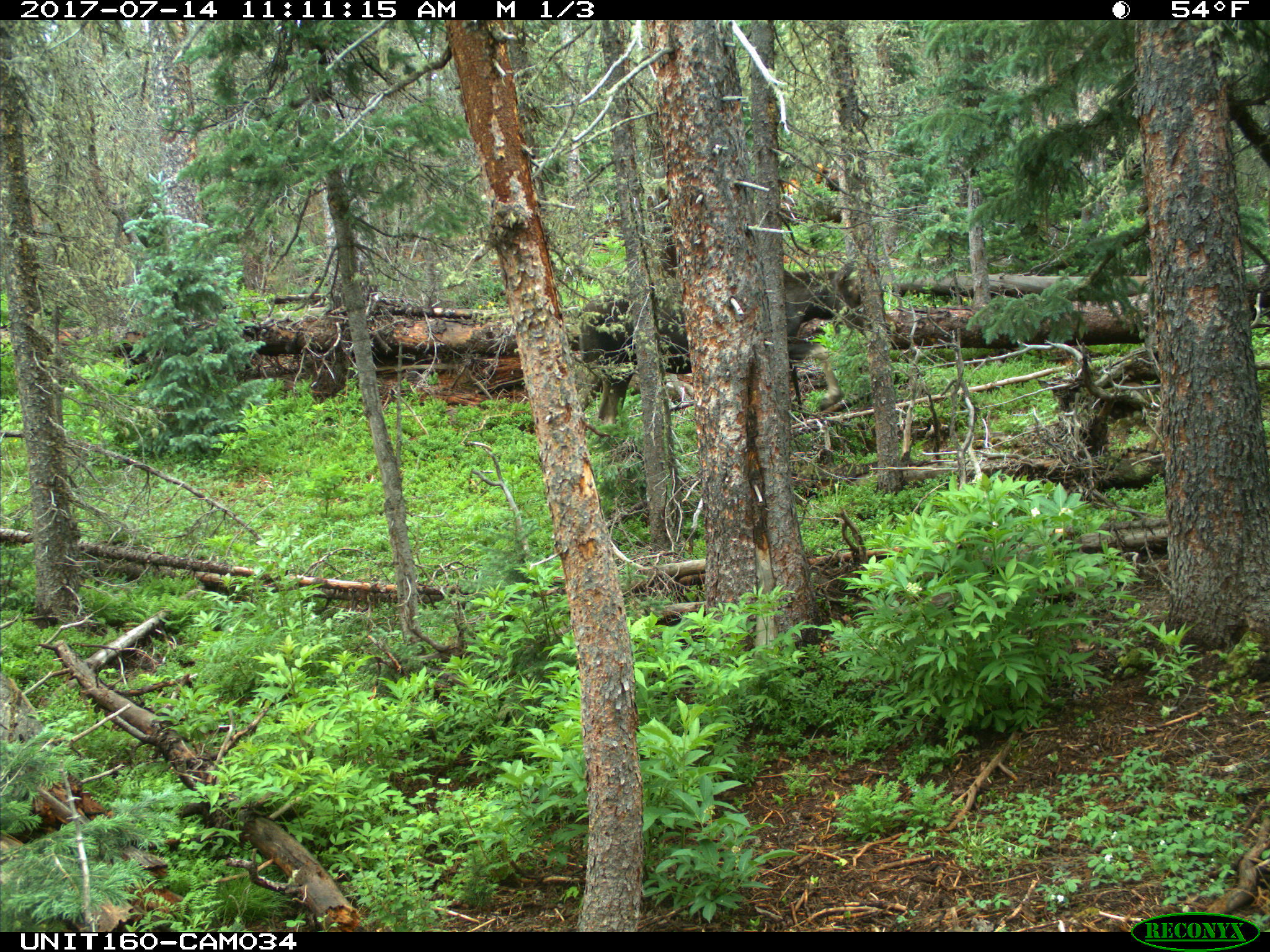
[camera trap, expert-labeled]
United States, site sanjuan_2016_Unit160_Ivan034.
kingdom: Animalia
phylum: Chordata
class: Mammalia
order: Artiodactyla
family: Cervidae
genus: Alces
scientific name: Alces alces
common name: moose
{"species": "Alces alces (moose)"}